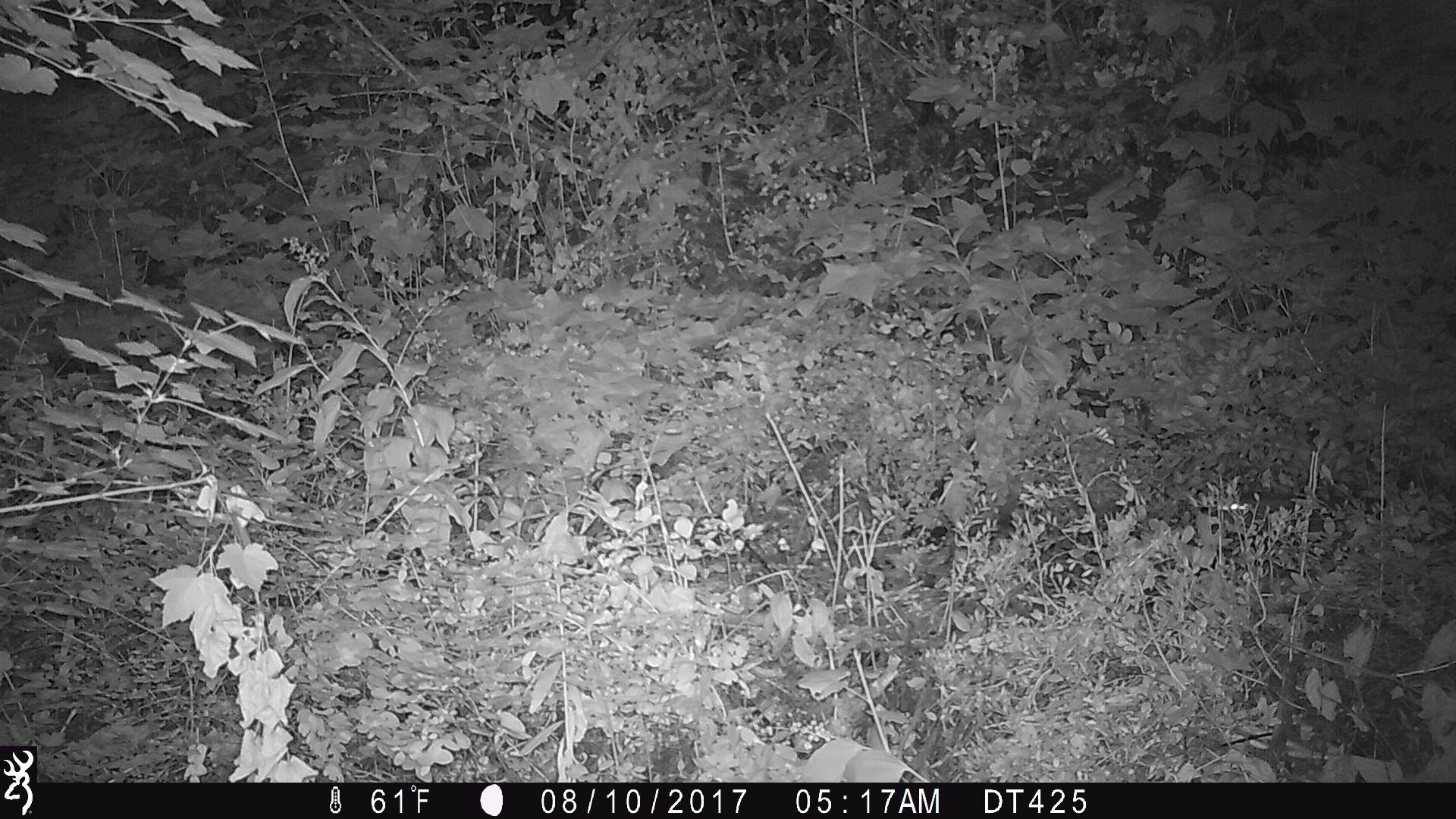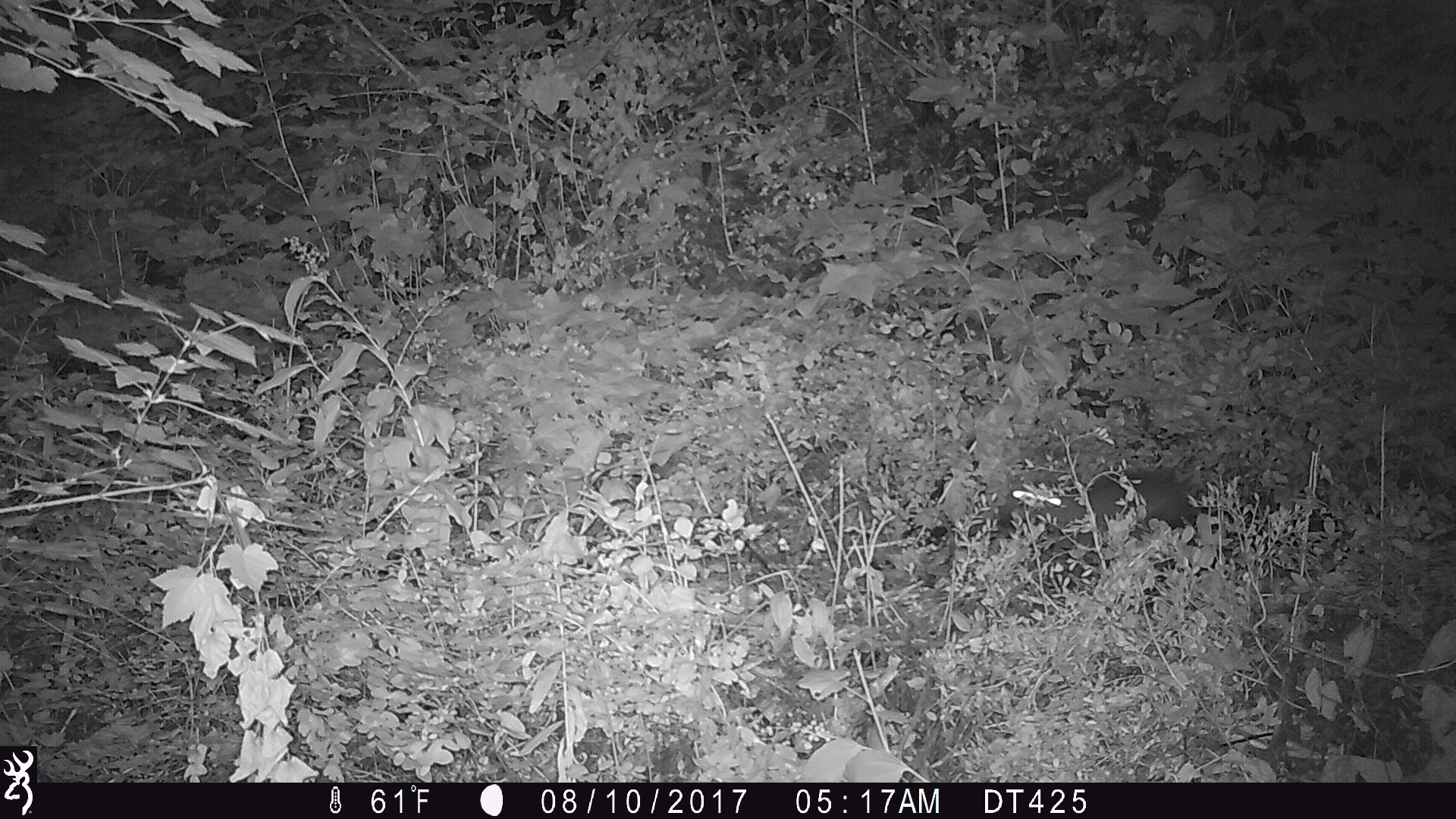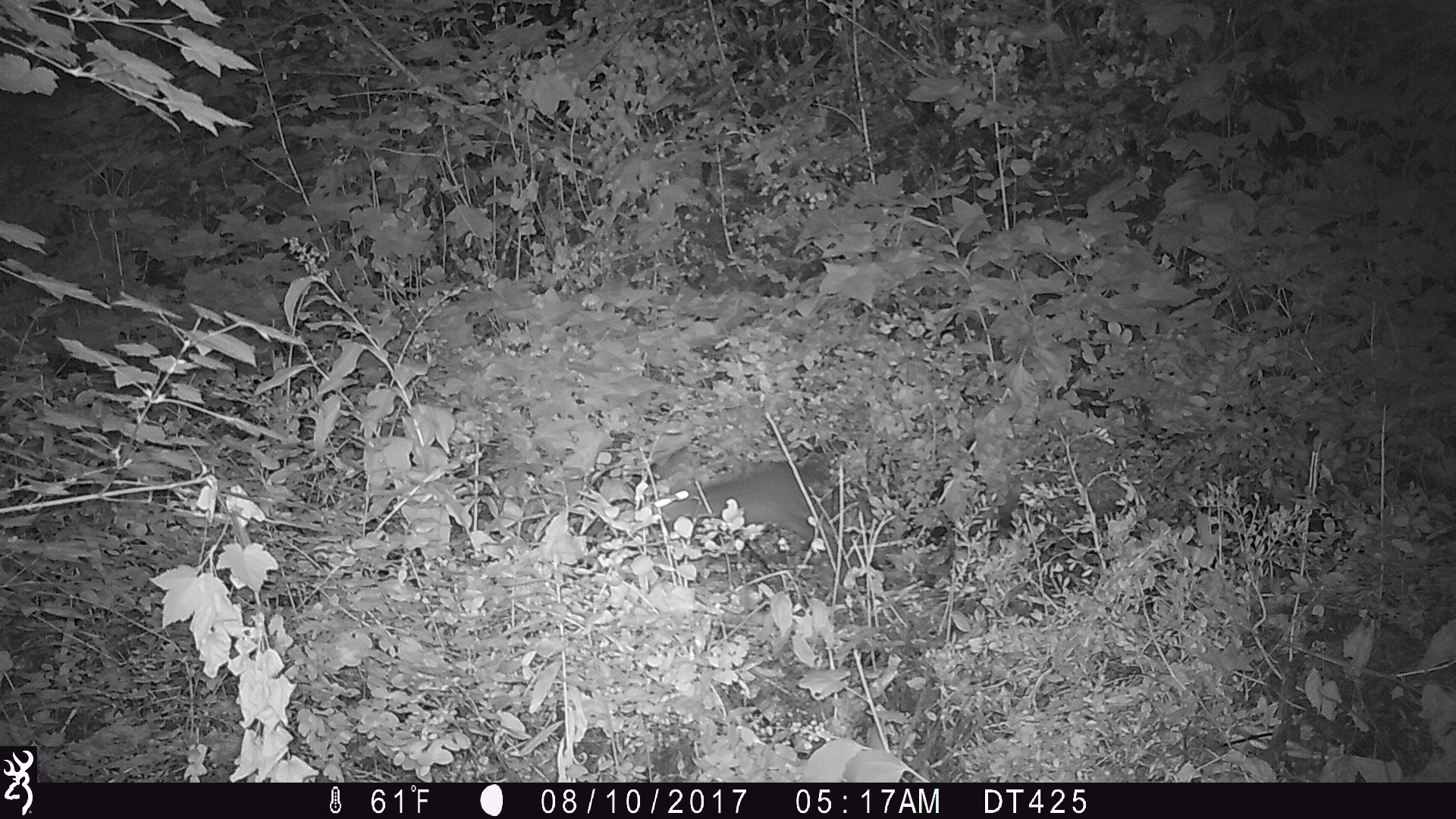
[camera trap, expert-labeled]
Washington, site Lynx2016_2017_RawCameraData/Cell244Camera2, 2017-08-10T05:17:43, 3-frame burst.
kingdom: Animalia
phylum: Chordata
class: Mammalia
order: Lagomorpha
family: Leporidae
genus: Lepus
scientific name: Lepus americanus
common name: snowshoe hare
Lepus americanus (snowshoe hare). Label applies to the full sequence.